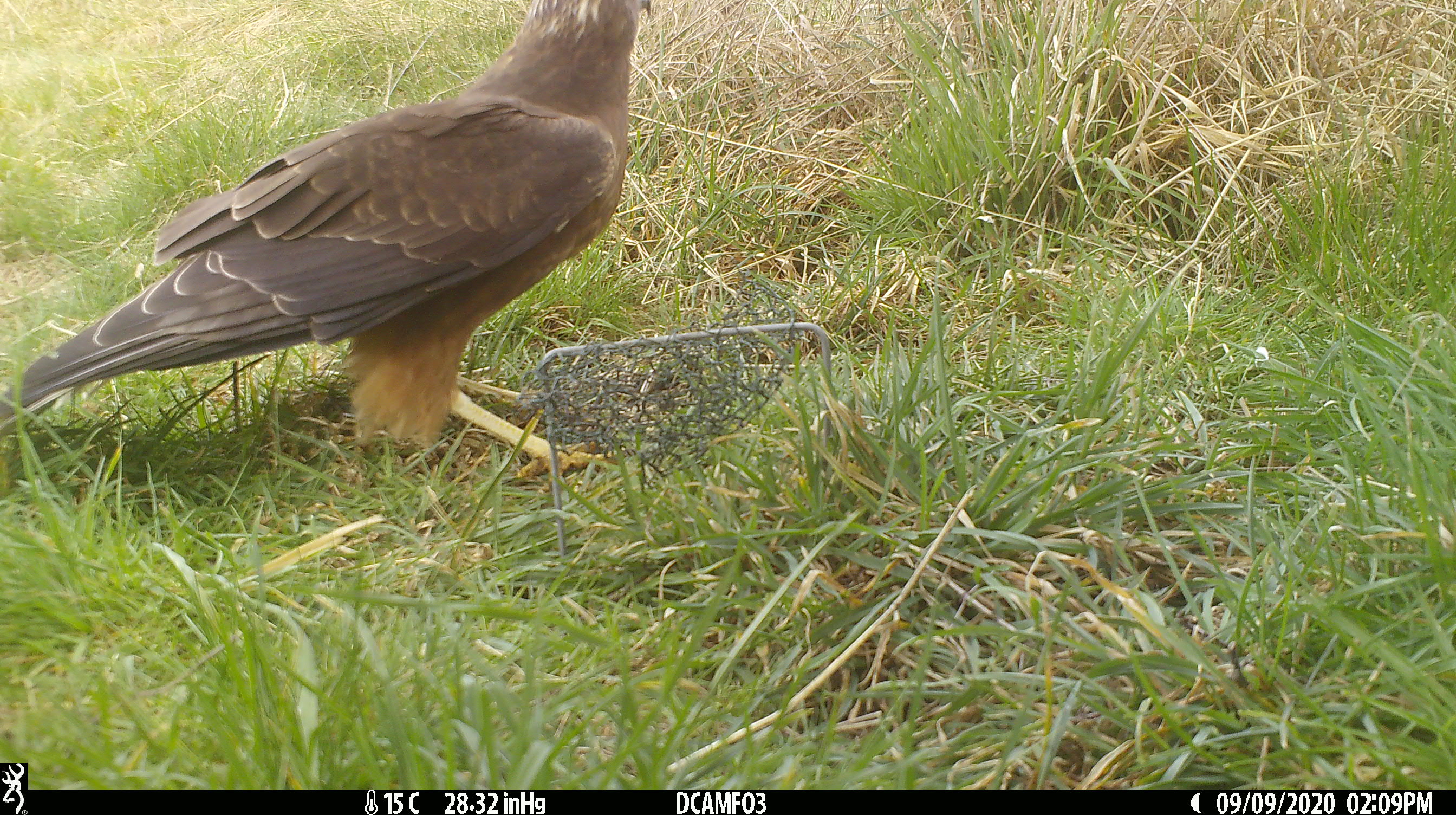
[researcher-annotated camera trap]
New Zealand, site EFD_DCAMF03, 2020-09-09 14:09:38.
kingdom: Animalia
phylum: Chordata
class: Aves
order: Accipitriformes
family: Accipitridae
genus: Circus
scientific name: Circus approximans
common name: swamp harrier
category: harrier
Harrier (swamp harrier) (Circus approximans).